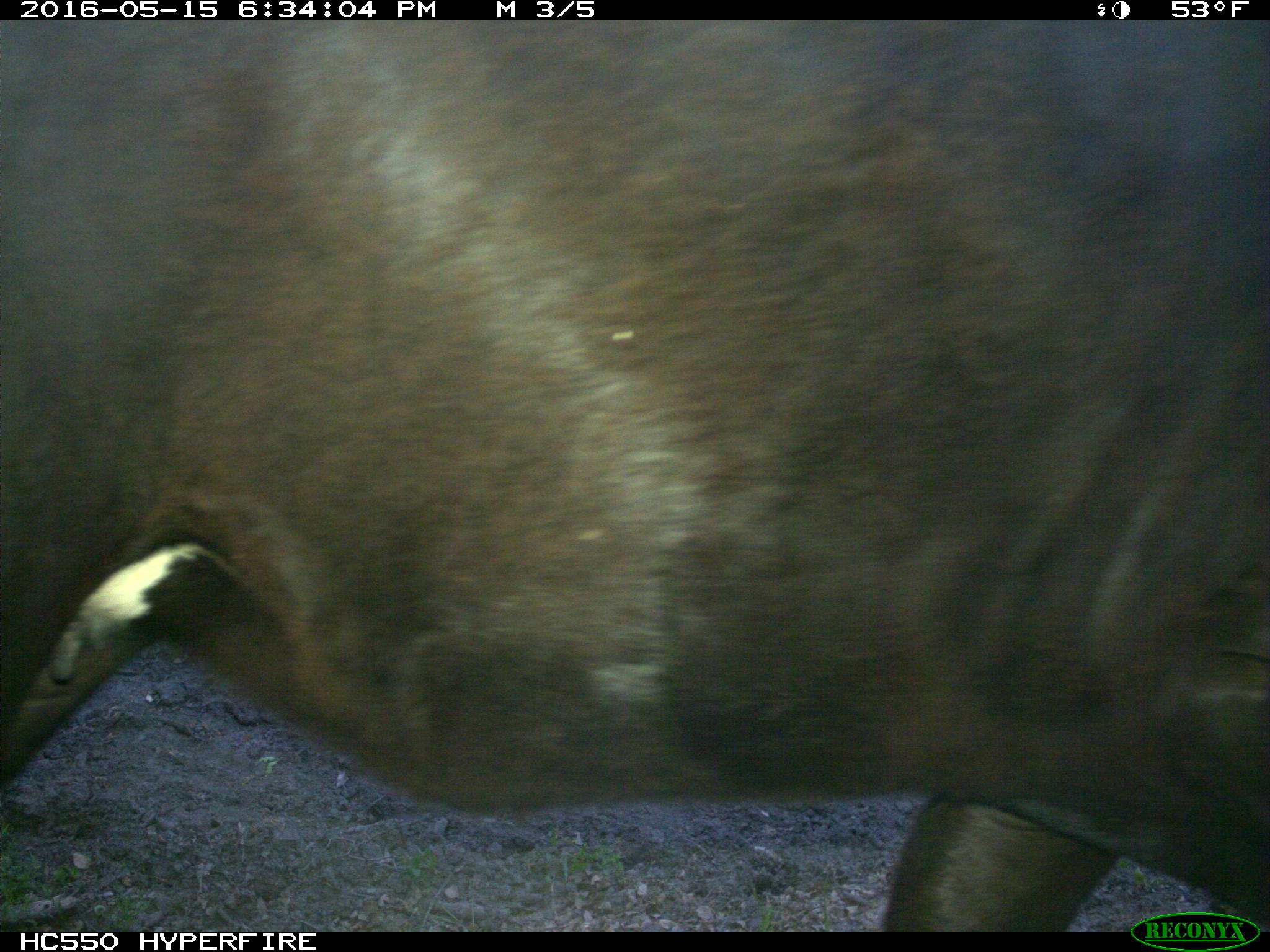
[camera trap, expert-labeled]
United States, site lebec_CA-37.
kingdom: Animalia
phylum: Chordata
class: Mammalia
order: Artiodactyla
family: Bovidae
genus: Bos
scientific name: Bos taurus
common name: domestic cow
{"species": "Bos taurus (domestic cow)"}